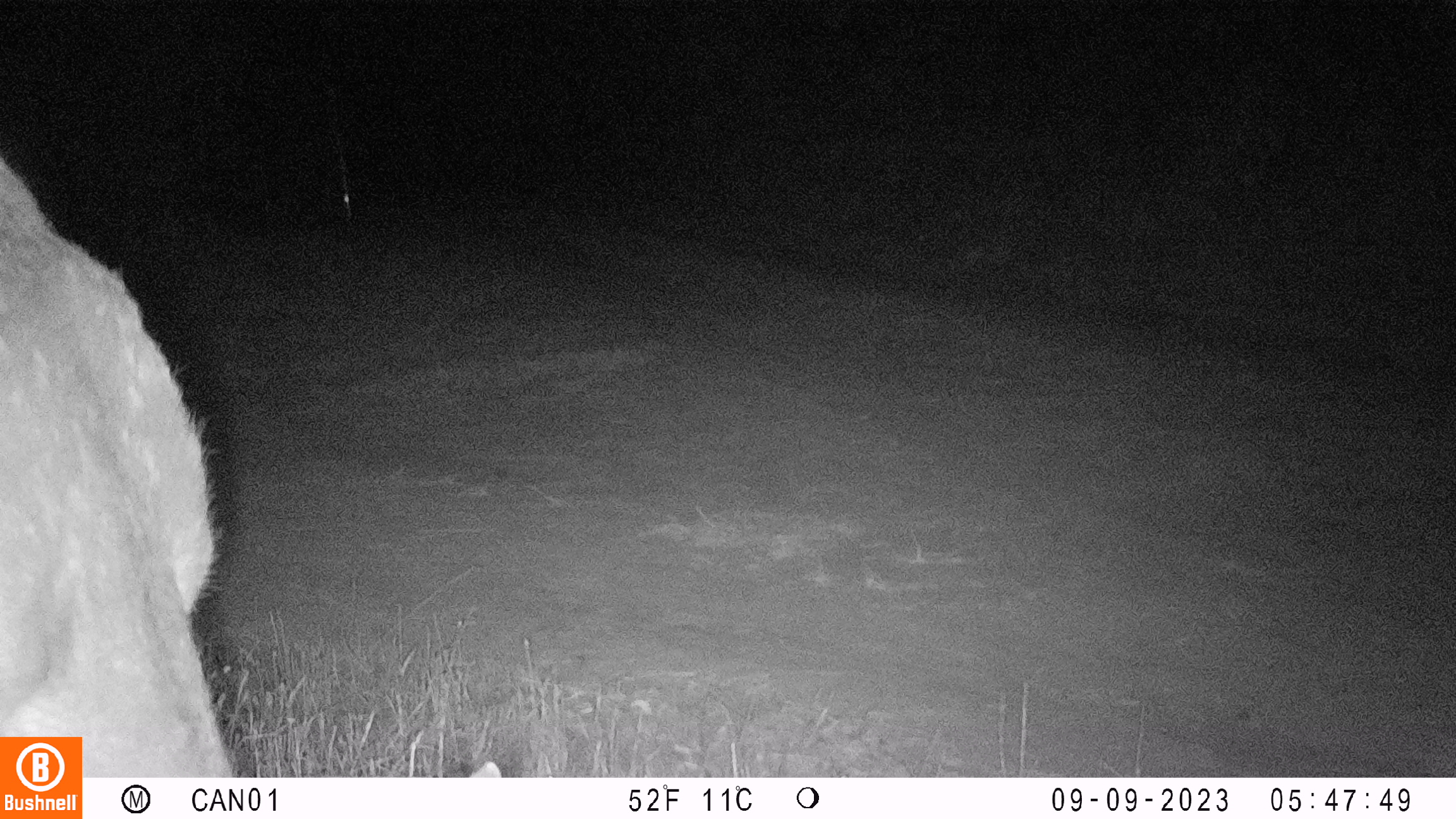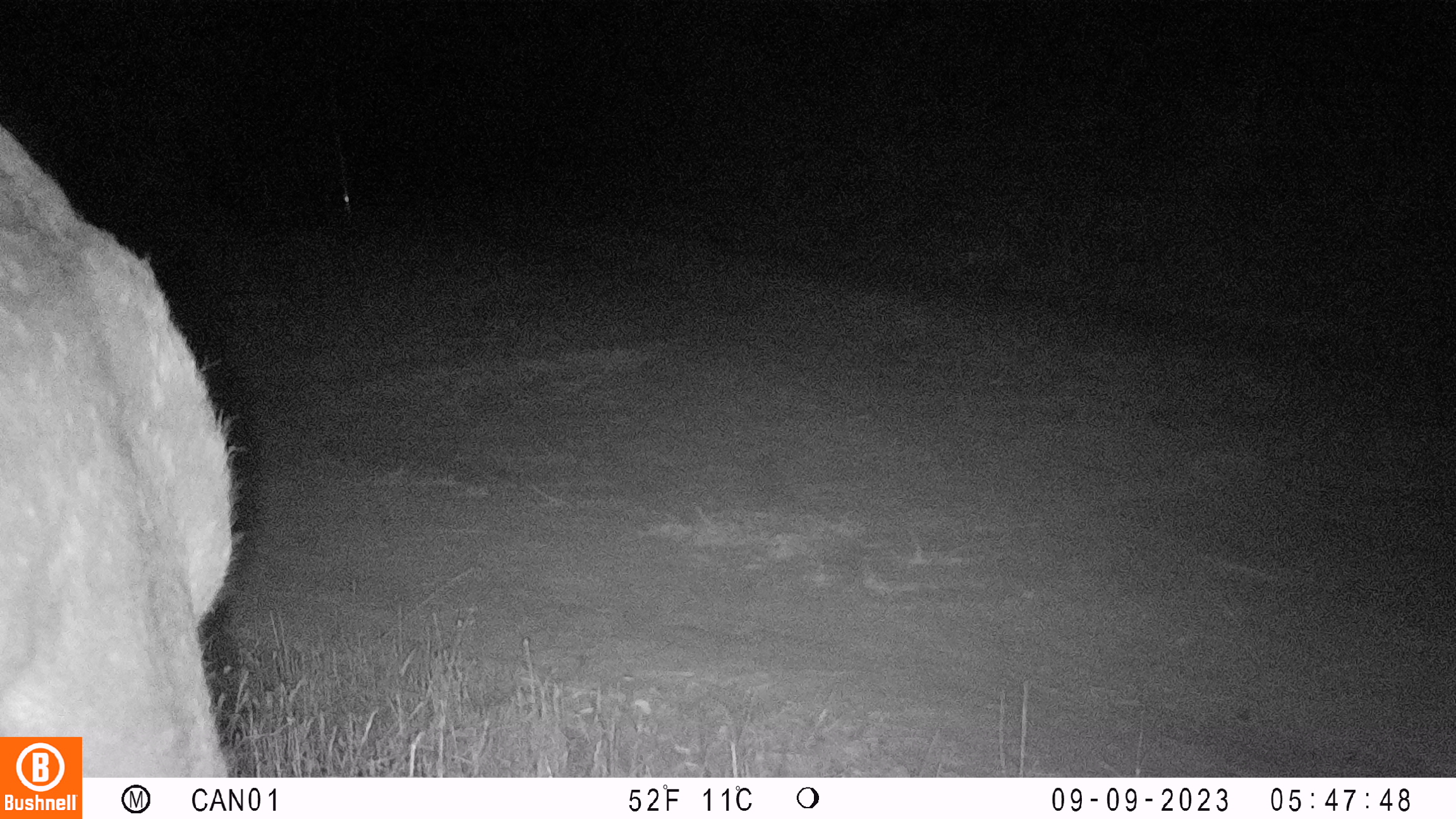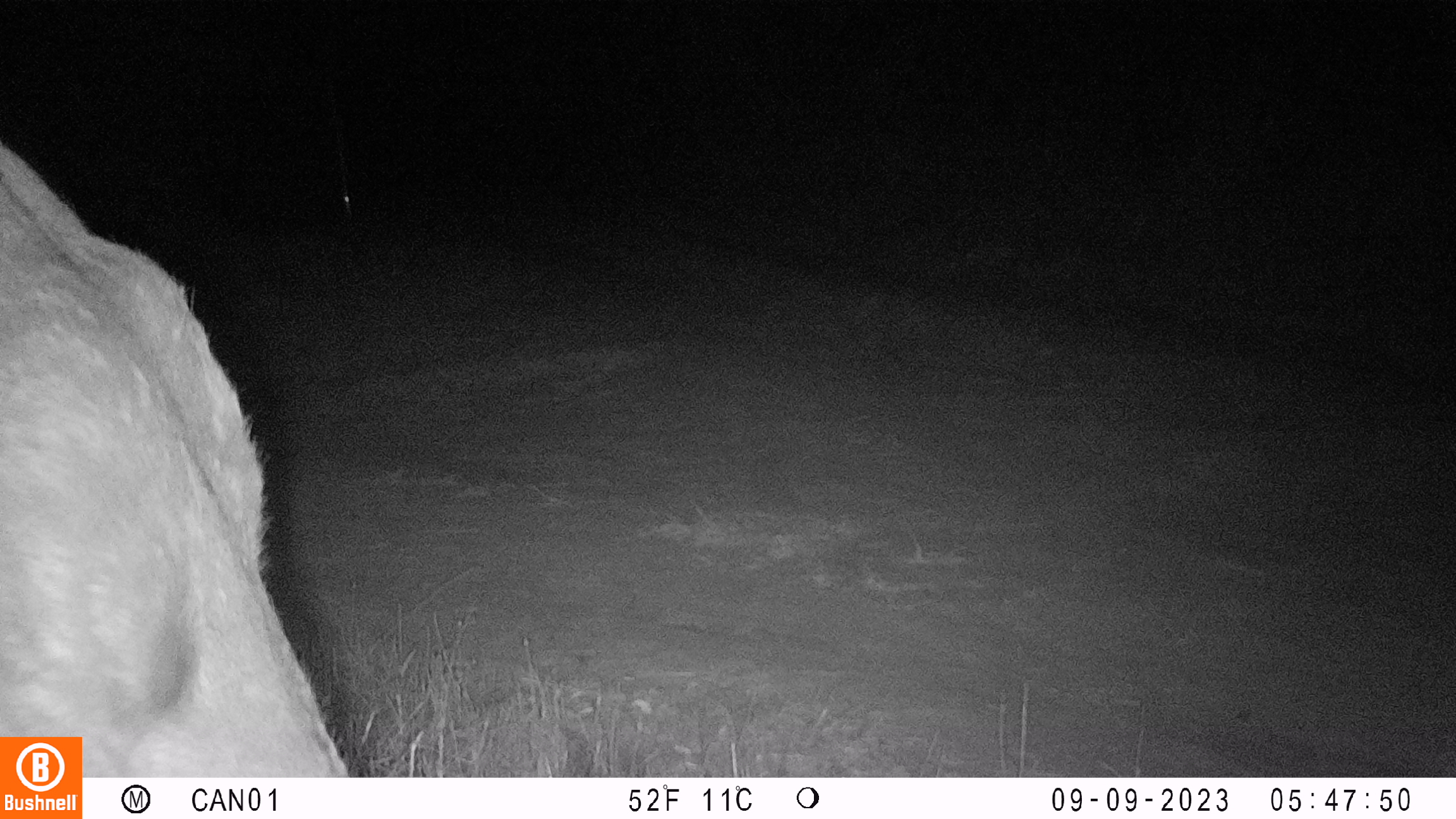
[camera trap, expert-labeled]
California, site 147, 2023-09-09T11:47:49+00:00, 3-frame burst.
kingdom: Animalia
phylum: Chordata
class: Mammalia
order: Artiodactyla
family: Cervidae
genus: Odocoileus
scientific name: Odocoileus hemionus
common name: mule deer